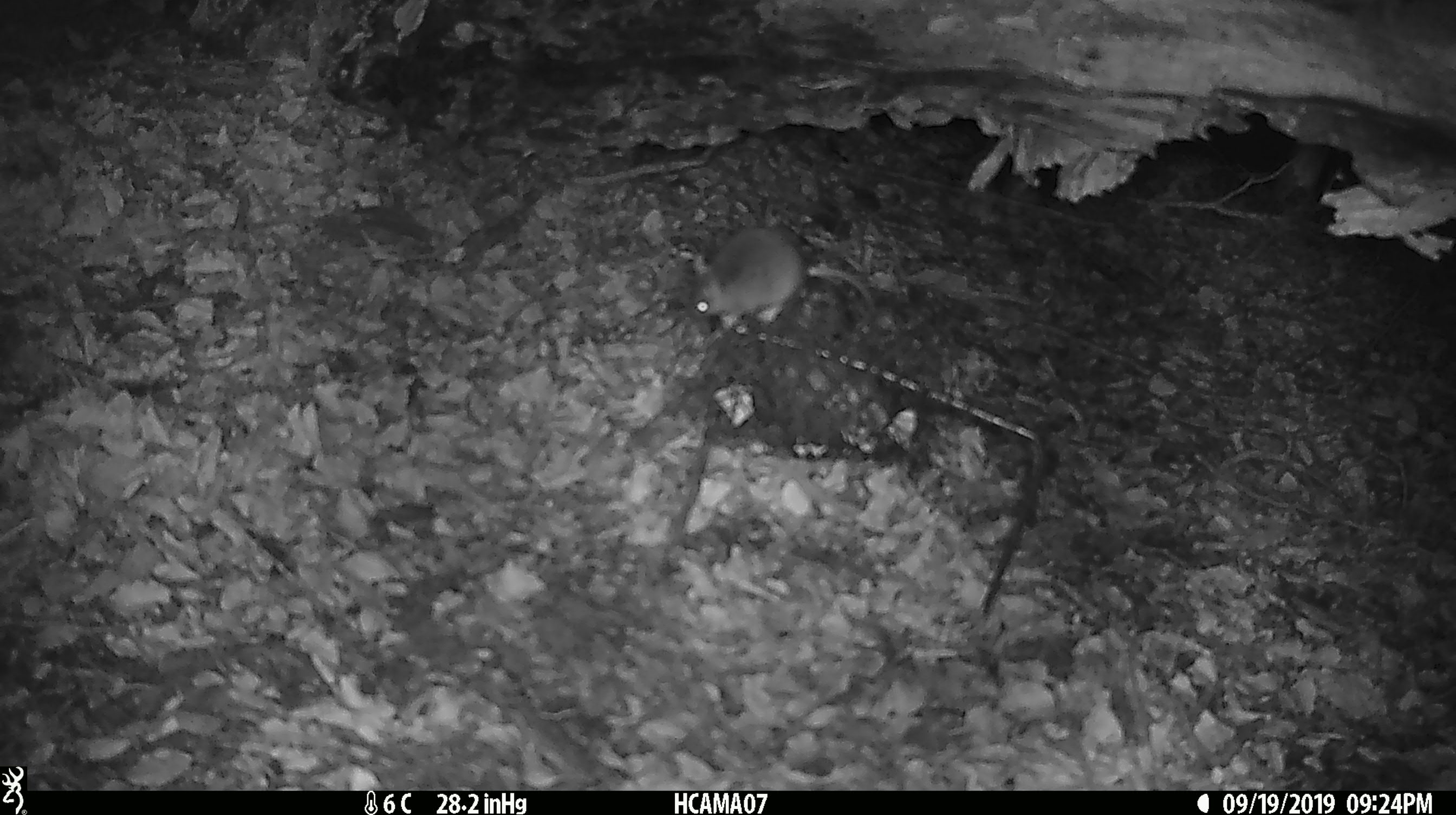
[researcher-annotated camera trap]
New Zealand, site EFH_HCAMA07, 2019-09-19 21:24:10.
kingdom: Animalia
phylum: Chordata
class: Mammalia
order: Rodentia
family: Muridae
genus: Mus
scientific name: Mus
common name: mouse